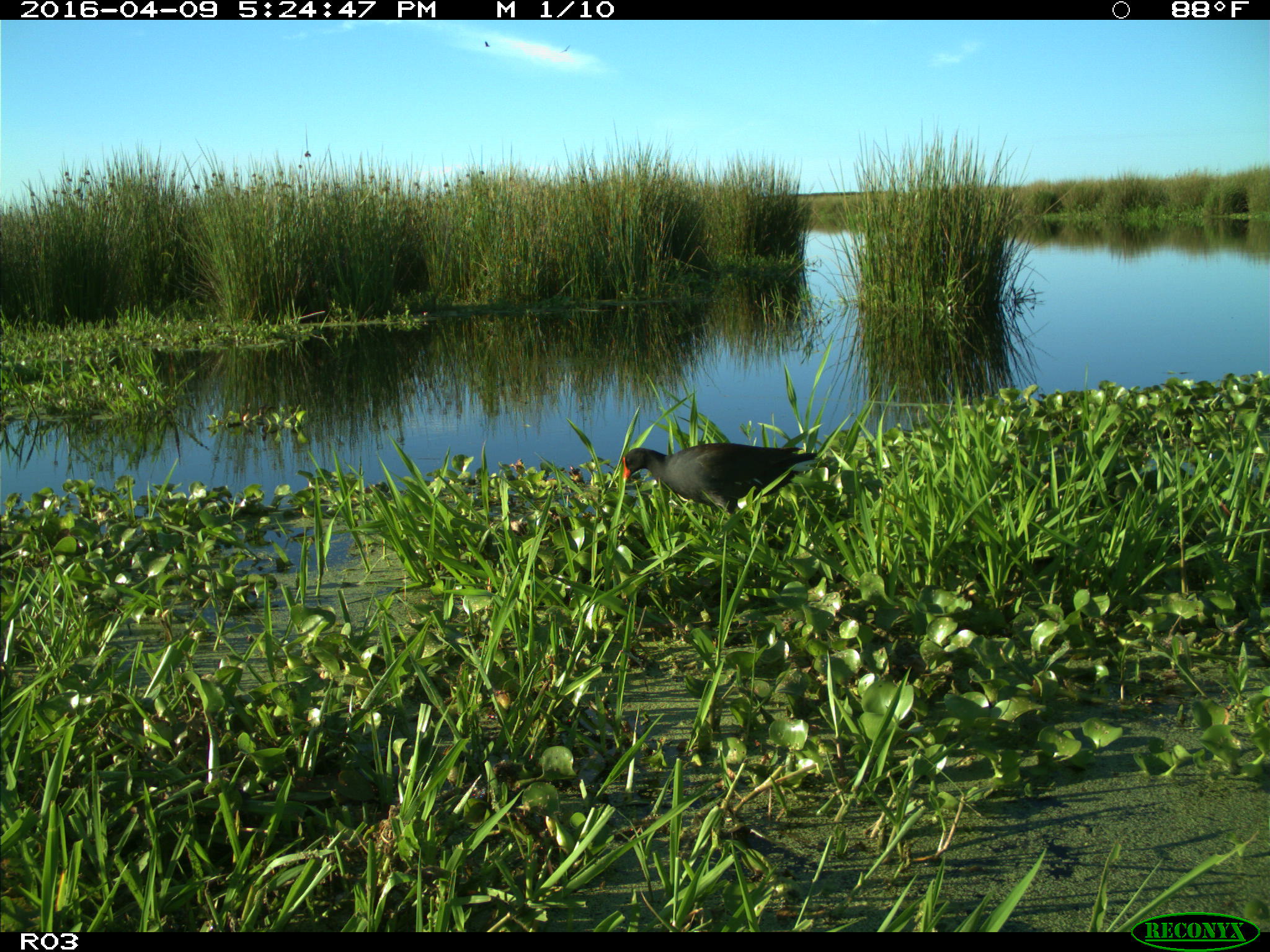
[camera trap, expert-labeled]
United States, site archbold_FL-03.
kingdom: Animalia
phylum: Chordata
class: Aves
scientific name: Aves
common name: birds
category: unidentified bird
Unidentified bird (birds) (Aves).